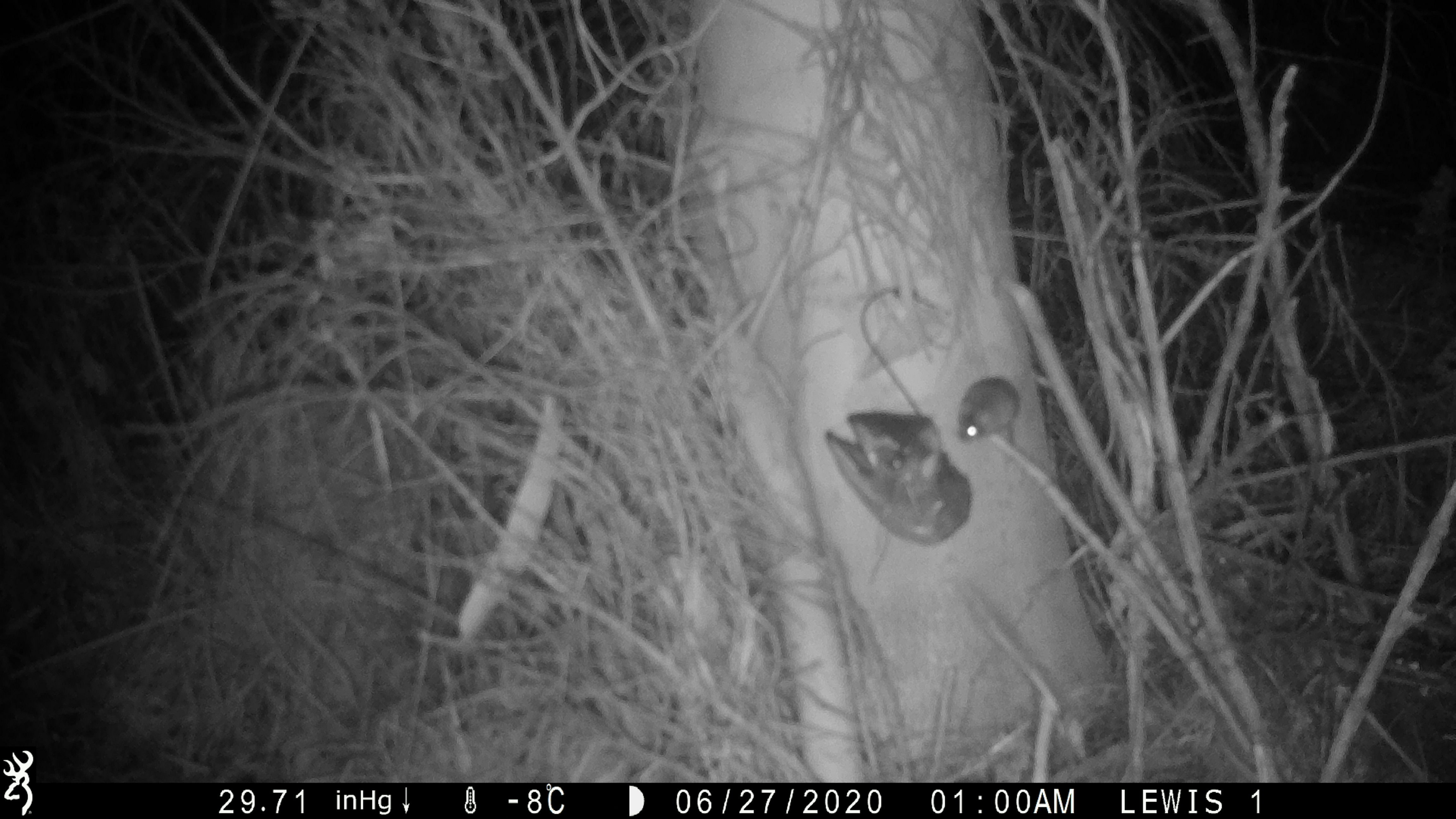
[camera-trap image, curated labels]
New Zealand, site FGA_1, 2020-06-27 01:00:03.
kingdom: Animalia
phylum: Chordata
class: Mammalia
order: Rodentia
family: Muridae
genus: Mus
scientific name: Mus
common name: mouse